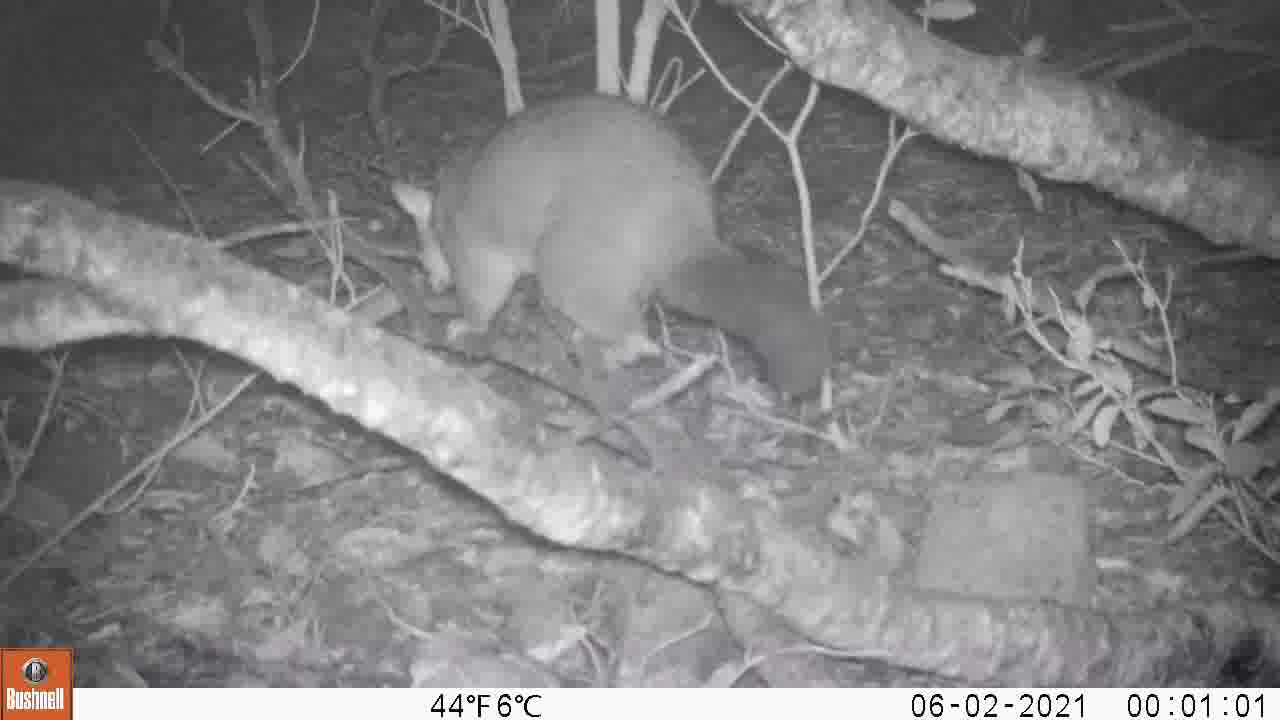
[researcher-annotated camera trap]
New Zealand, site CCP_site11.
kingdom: Animalia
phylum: Chordata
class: Mammalia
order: Diprotodontia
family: Phalangeridae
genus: Trichosurus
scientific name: Trichosurus vulpecula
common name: common brushtail possum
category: possum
Possum (common brushtail possum) (Trichosurus vulpecula).